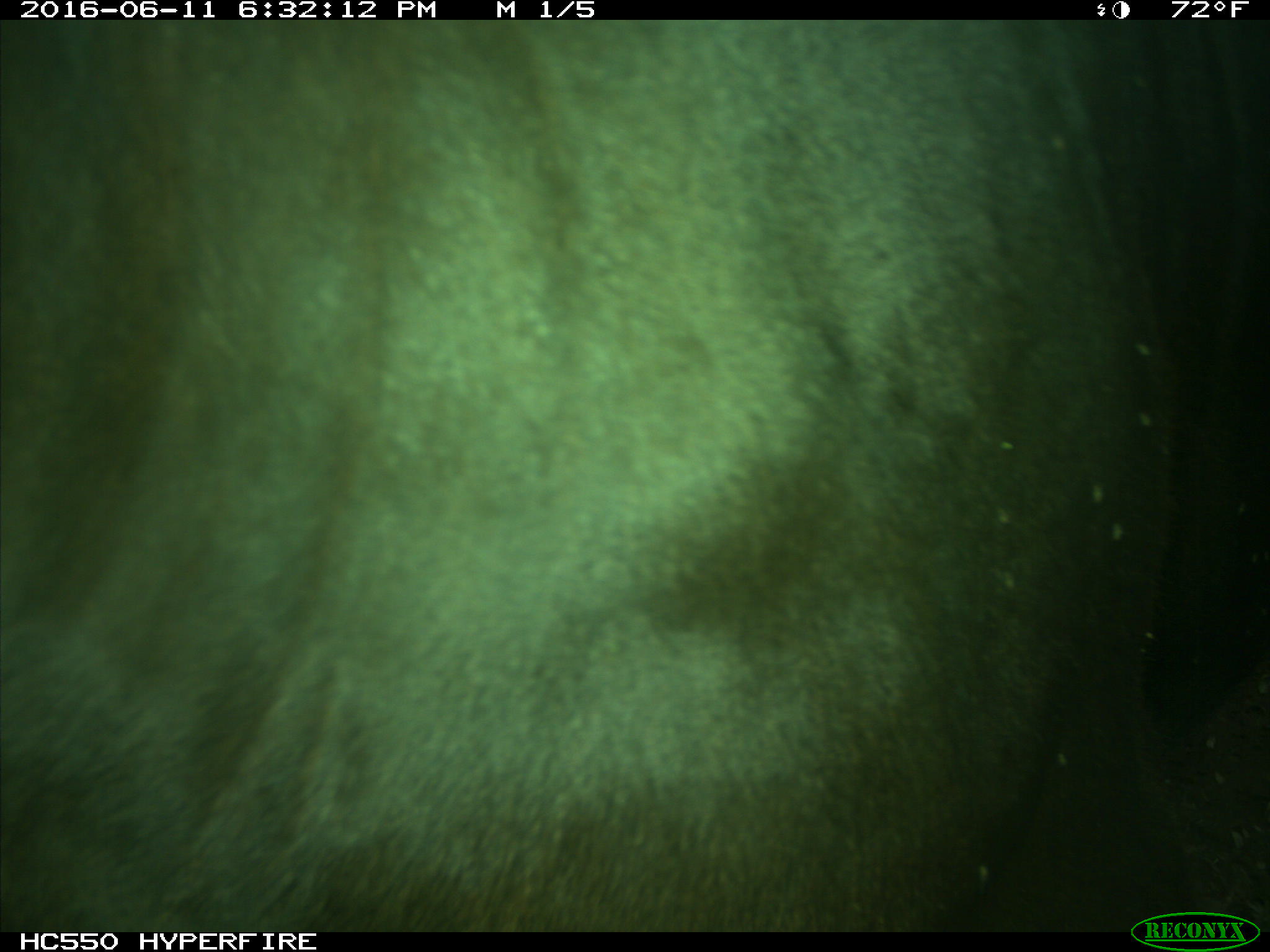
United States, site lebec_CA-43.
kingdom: Animalia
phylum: Chordata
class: Mammalia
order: Artiodactyla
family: Bovidae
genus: Bos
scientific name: Bos taurus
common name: domestic cow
Bos taurus (domestic cow).